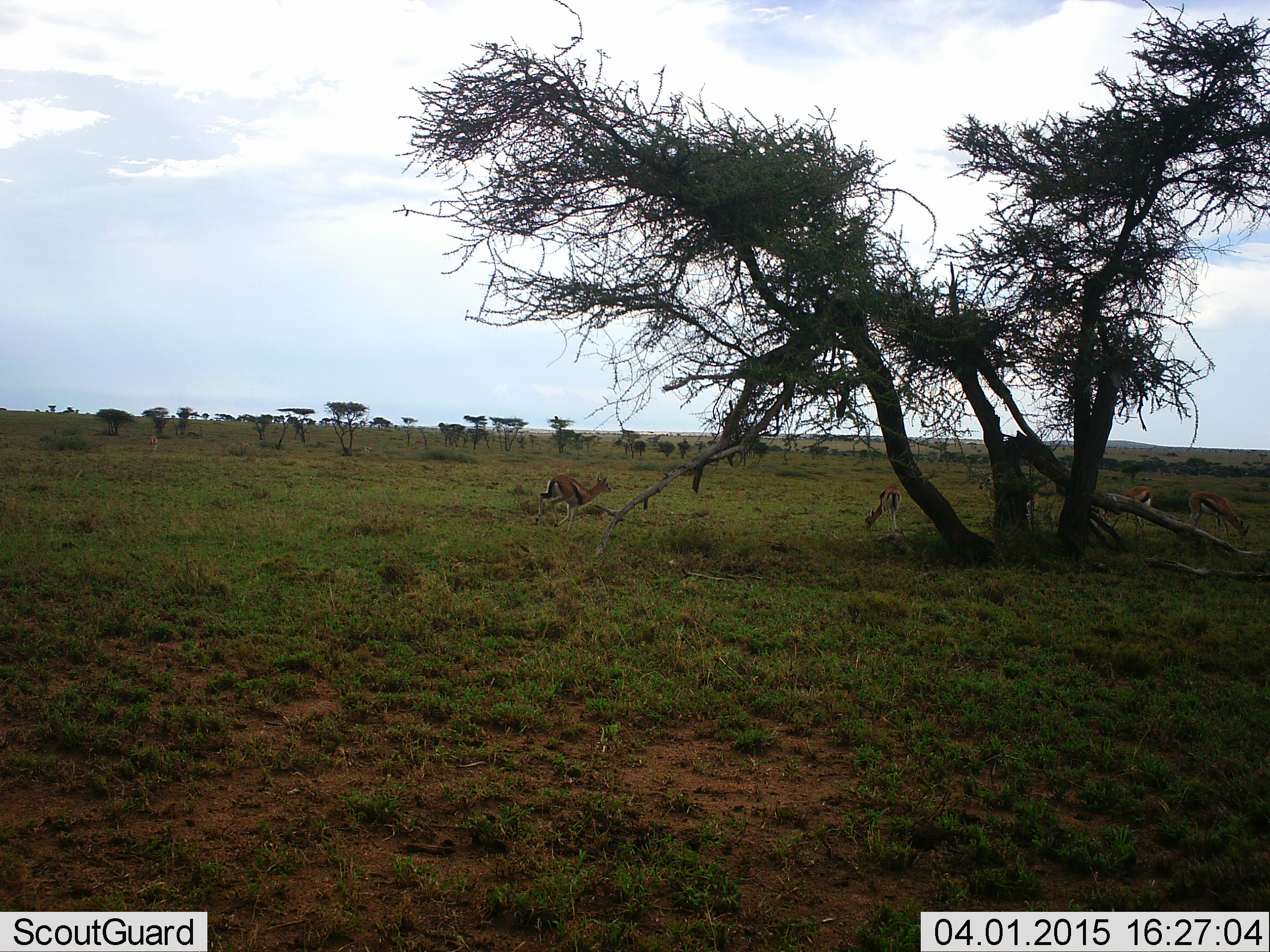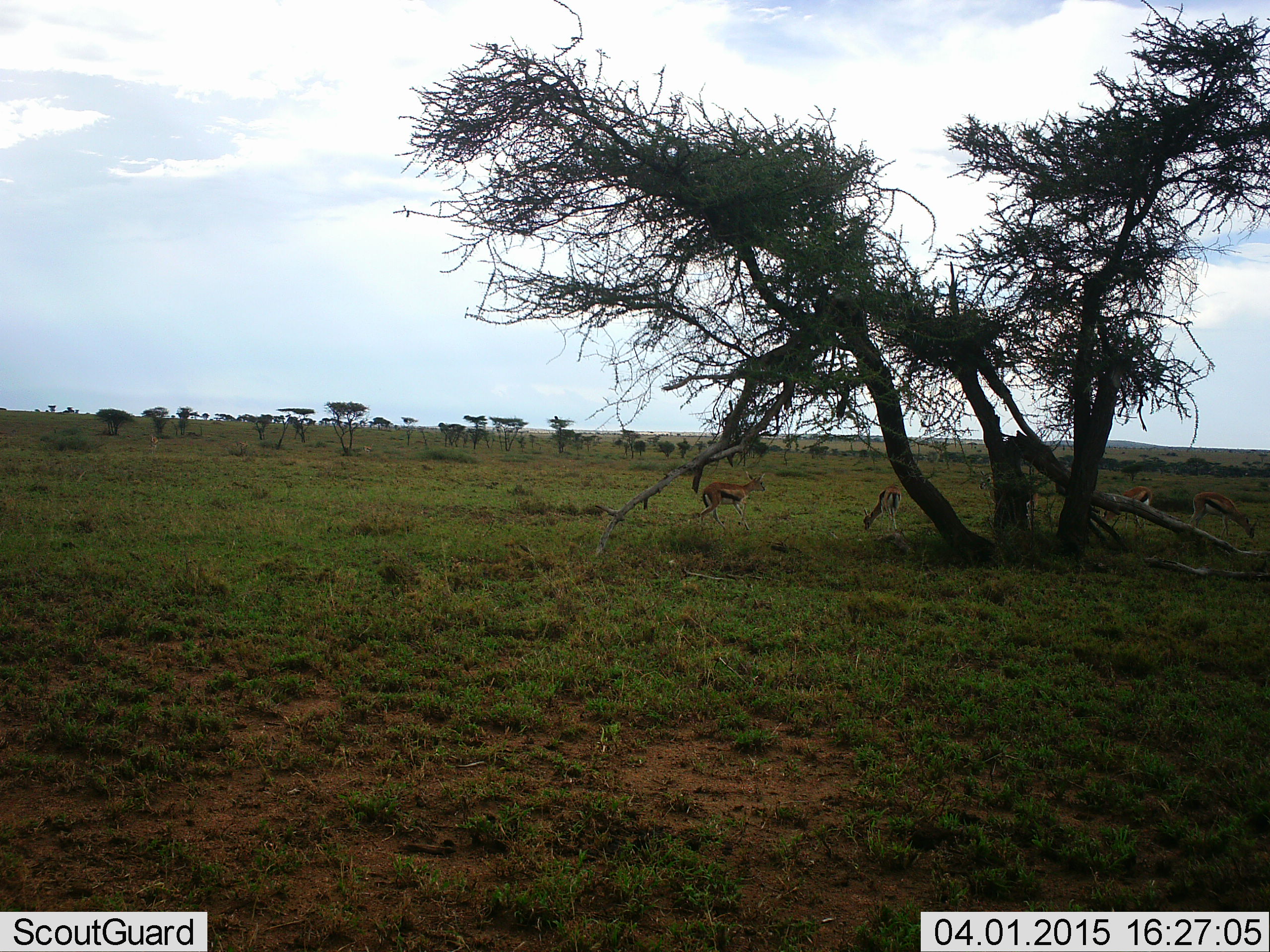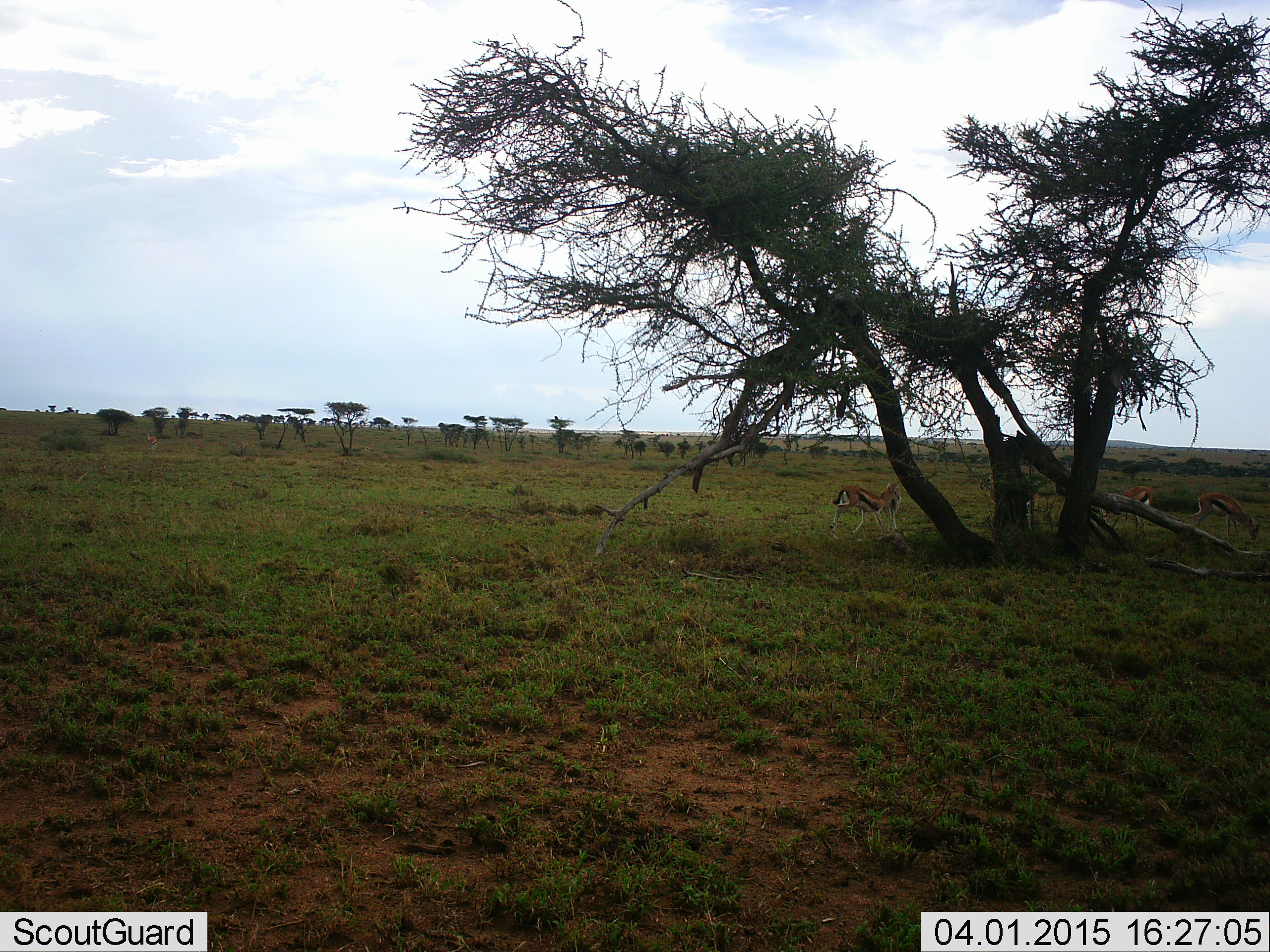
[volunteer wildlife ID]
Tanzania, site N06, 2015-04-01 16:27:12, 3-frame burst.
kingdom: Animalia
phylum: Chordata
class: Mammalia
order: Artiodactyla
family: Bovidae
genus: Eudorcas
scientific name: Eudorcas thomsonii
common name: thomson's gazelle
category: gazellethomsons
Gazellethomsons (thomson's gazelle) (Eudorcas thomsonii), count 4. Behavior (volunteer vote fractions): standing 20%, resting 0%, moving 90%, interacting 0%. Young present (vote fraction): 0%. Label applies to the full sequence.